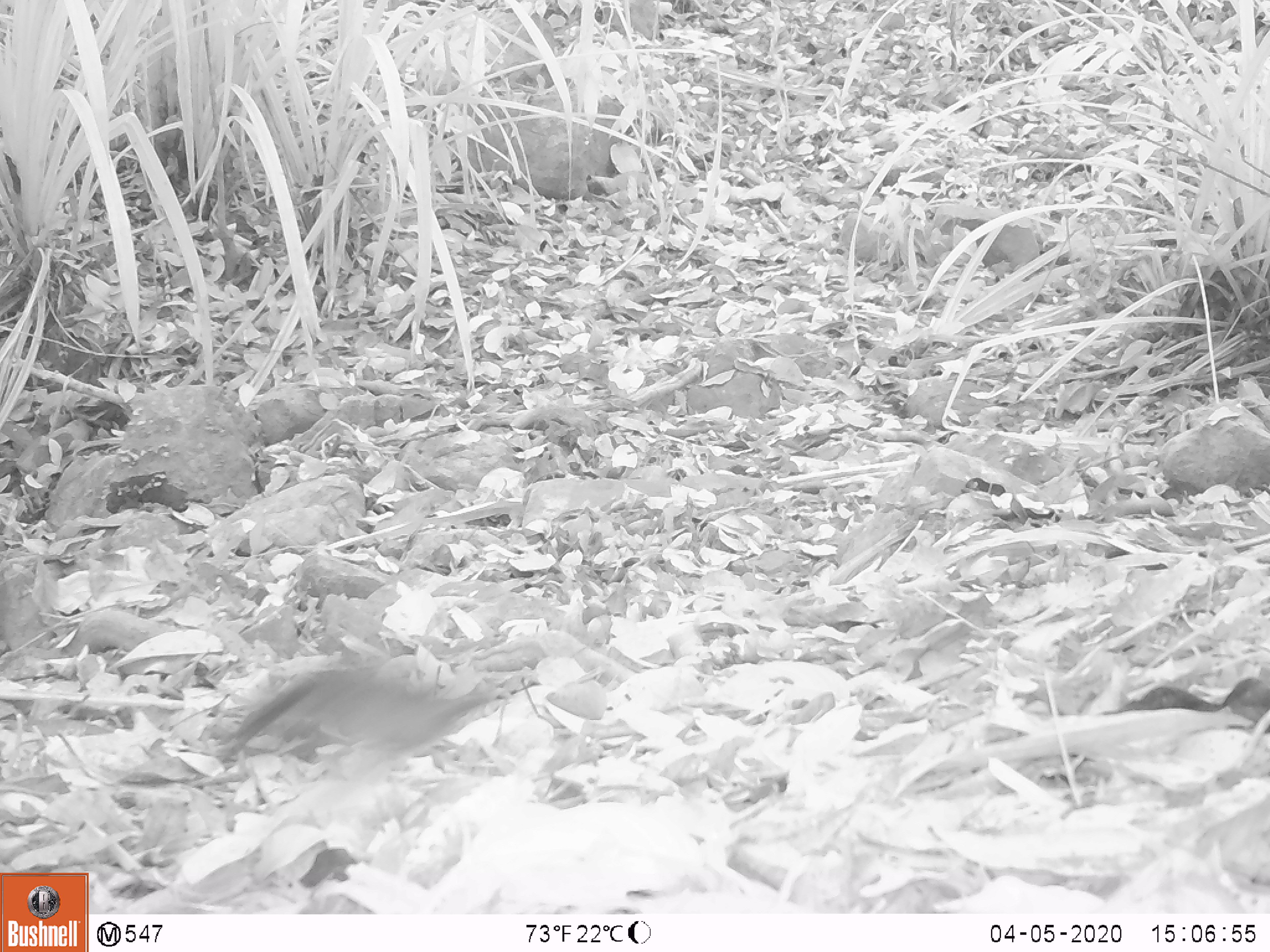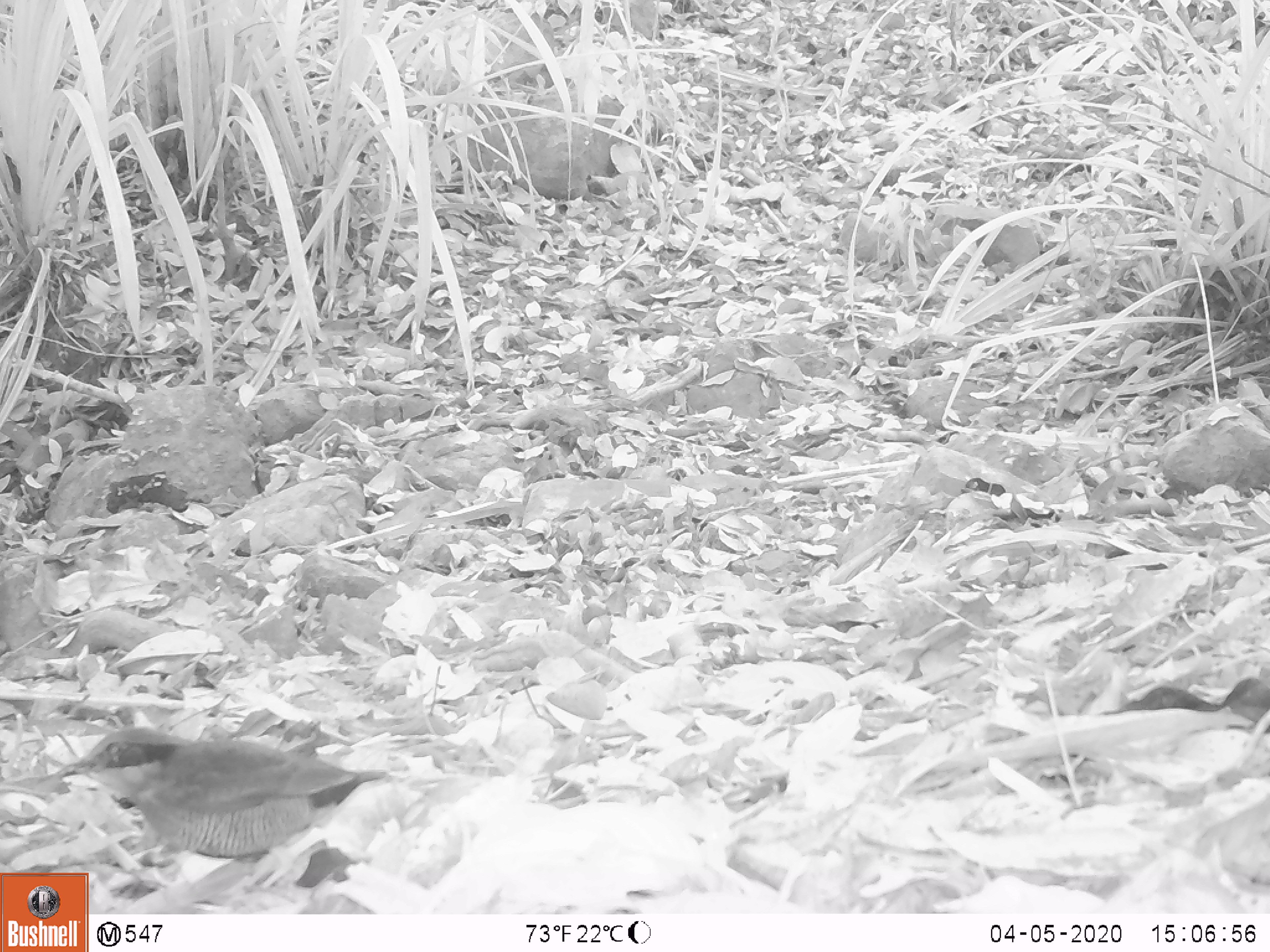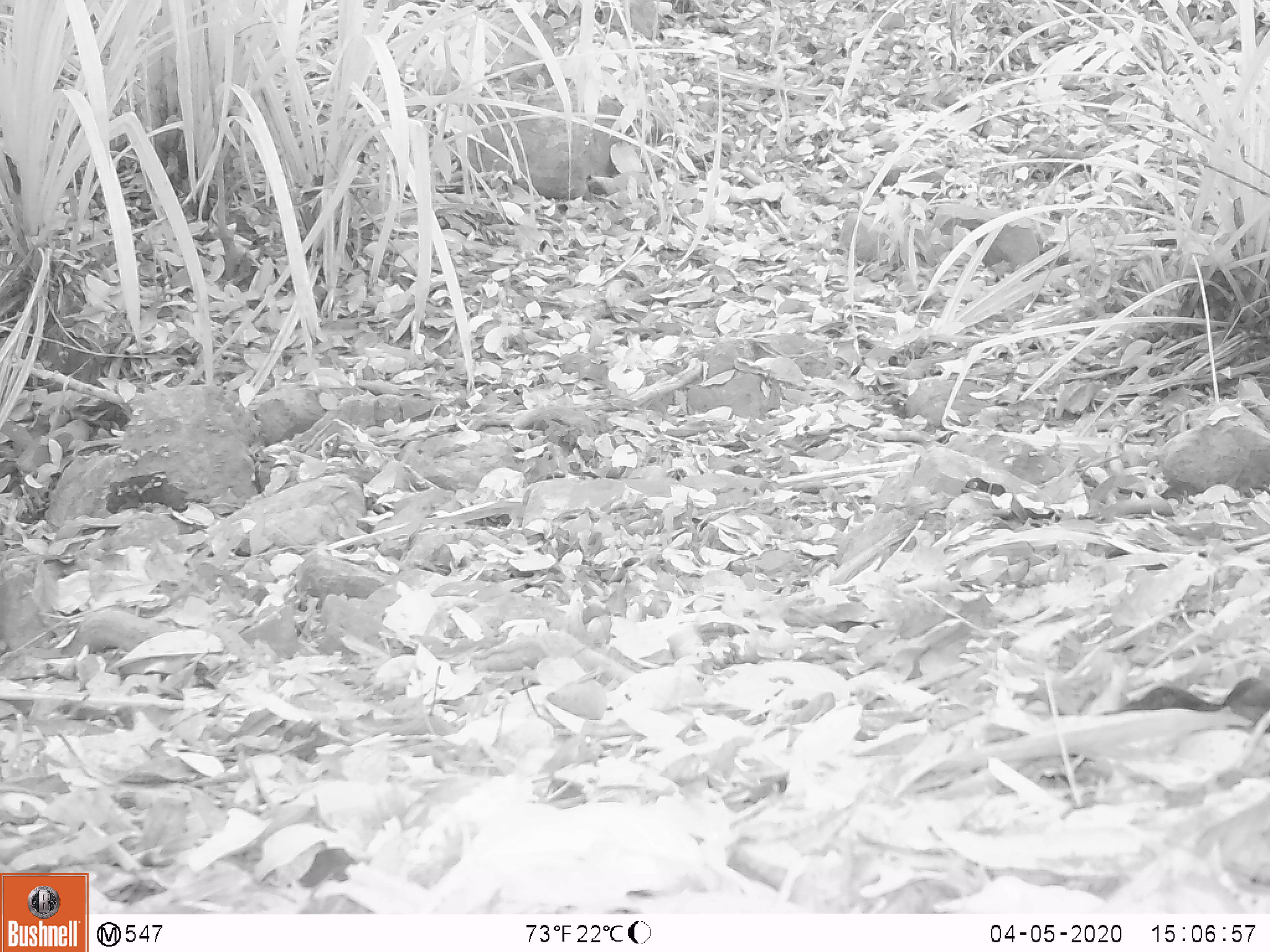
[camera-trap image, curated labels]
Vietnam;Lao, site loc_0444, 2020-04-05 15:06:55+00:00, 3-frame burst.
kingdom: Animalia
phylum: Chordata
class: Aves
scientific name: Aves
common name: bird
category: unidentified bird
Unidentified bird (bird) (Aves). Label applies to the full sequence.